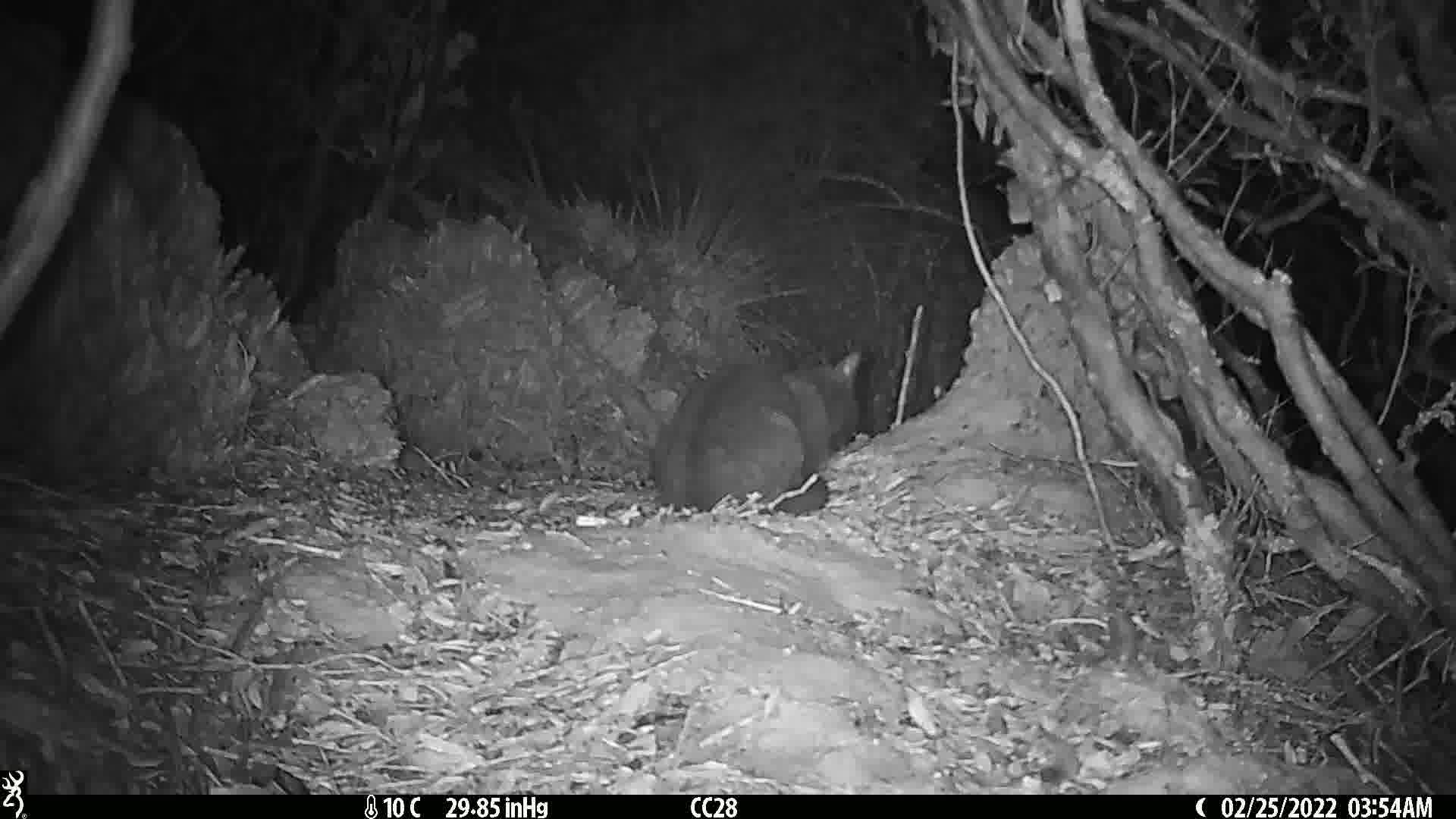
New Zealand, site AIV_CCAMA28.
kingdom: Animalia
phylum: Chordata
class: Mammalia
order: Carnivora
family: Felidae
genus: Felis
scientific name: Felis catus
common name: domestic cat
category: cat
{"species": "cat (domestic cat) (Felis catus)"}